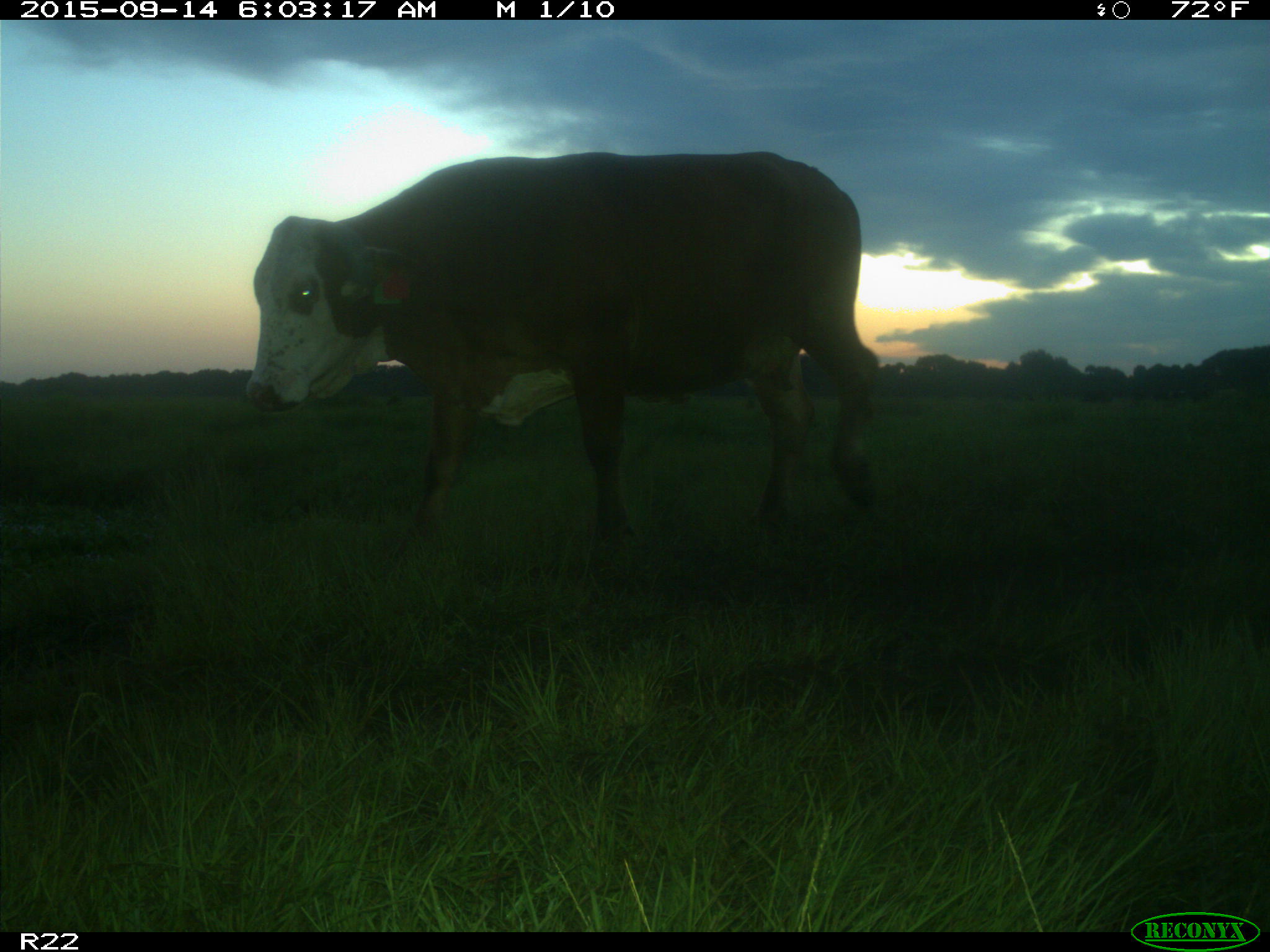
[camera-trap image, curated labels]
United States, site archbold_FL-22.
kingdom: Animalia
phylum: Chordata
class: Mammalia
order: Artiodactyla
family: Bovidae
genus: Bos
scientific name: Bos taurus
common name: domestic cow